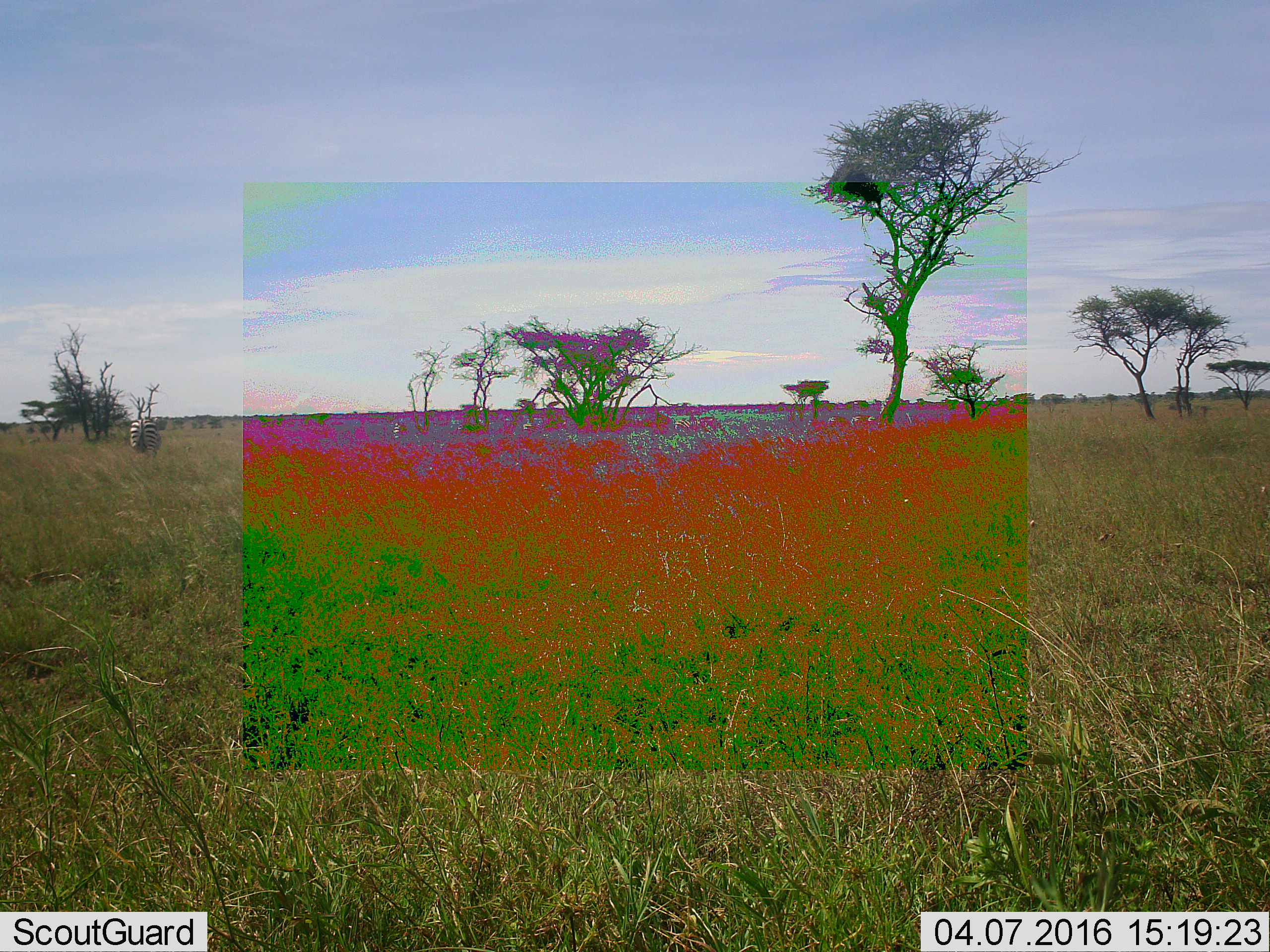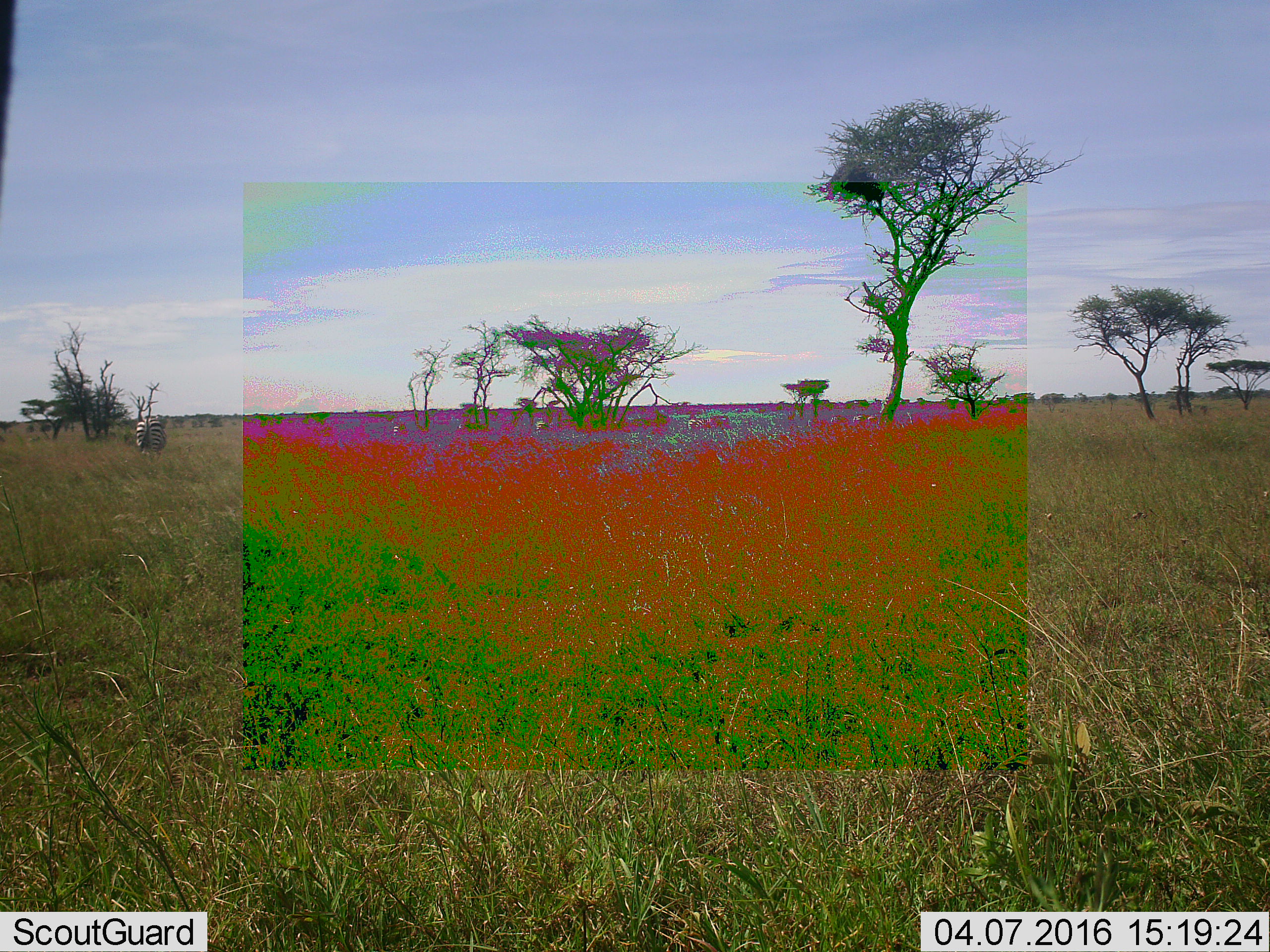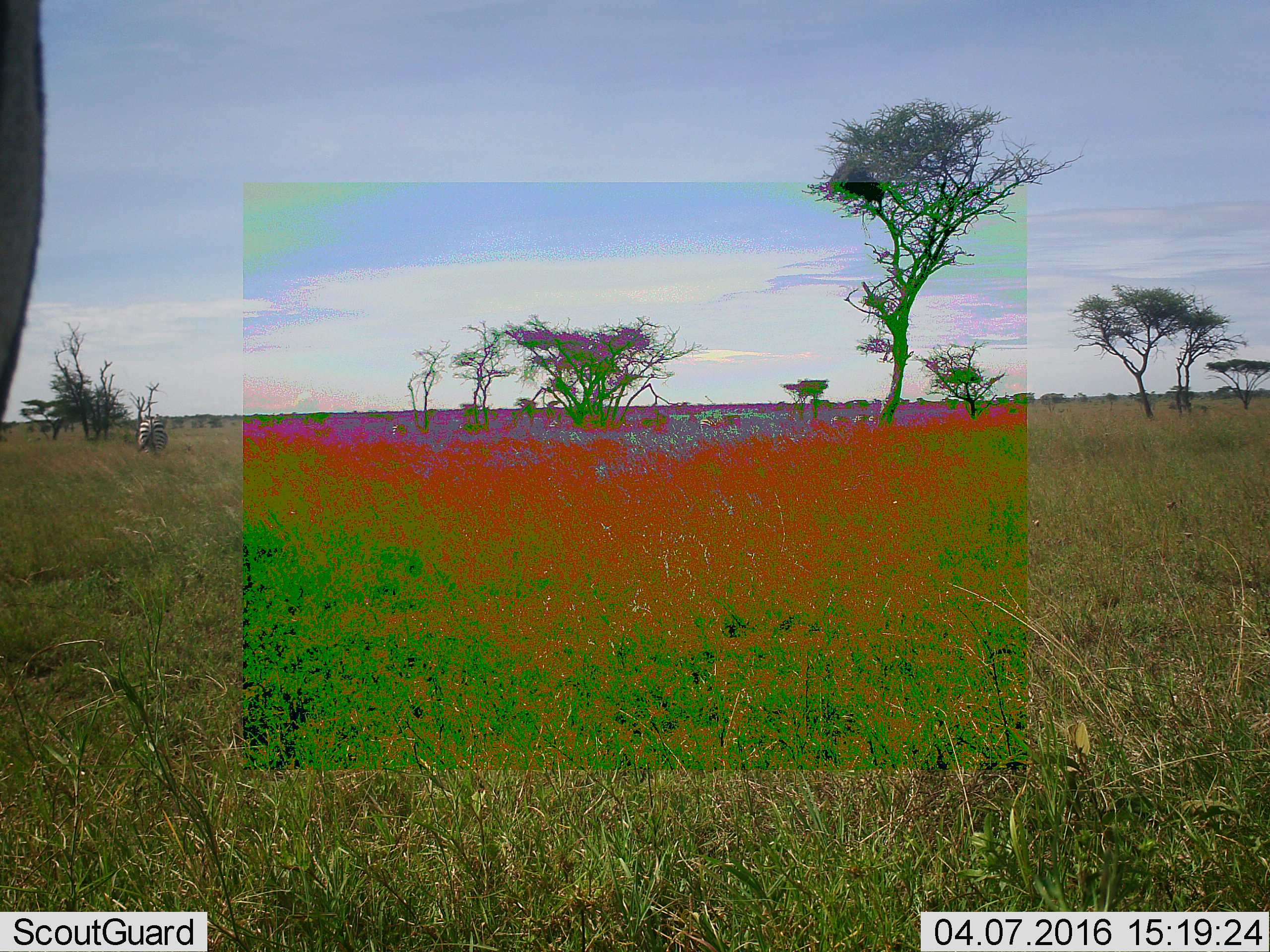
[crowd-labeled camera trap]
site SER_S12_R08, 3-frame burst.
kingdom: Animalia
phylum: Chordata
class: Mammalia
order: Perissodactyla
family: Equidae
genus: Equus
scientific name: Equus quagga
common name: plains zebra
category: zebraplains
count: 5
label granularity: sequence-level